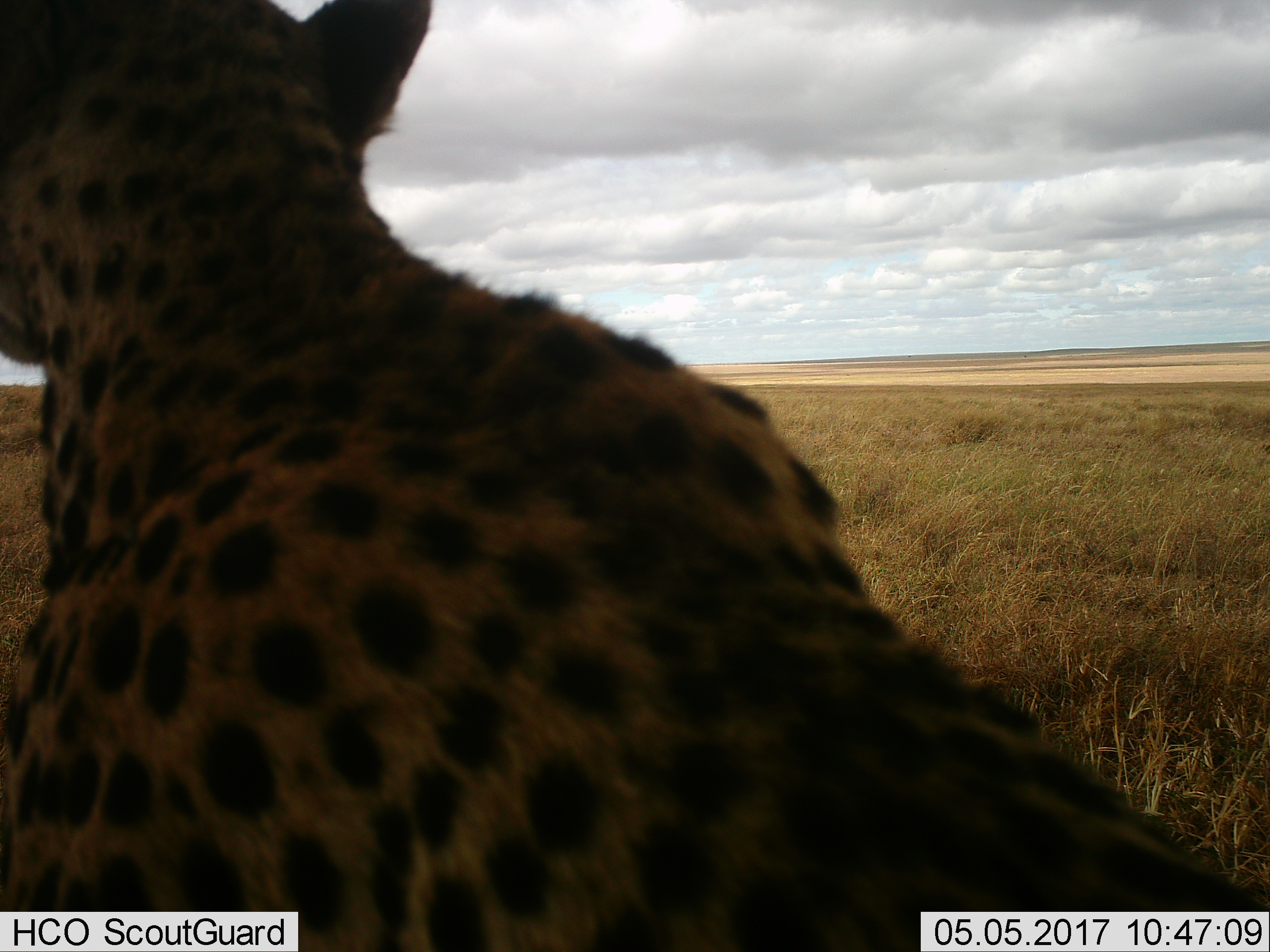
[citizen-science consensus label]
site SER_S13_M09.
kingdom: Animalia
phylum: Chordata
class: Mammalia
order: Carnivora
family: Felidae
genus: Acinonyx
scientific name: Acinonyx jubatus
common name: cheetah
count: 1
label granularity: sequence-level